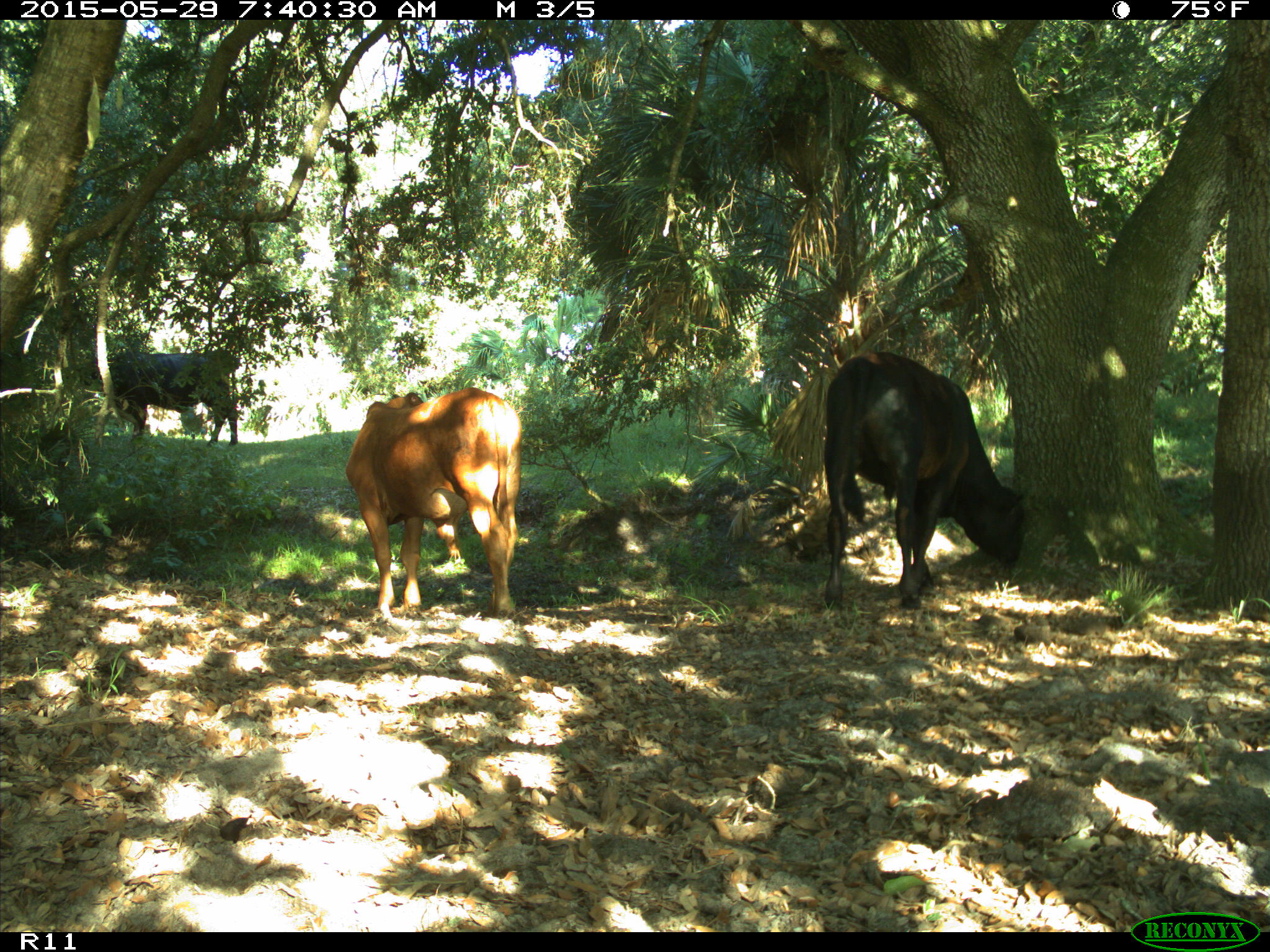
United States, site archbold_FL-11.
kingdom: Animalia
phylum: Chordata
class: Mammalia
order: Artiodactyla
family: Bovidae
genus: Bos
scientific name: Bos taurus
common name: domestic cow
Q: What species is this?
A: Bos taurus (domestic cow).